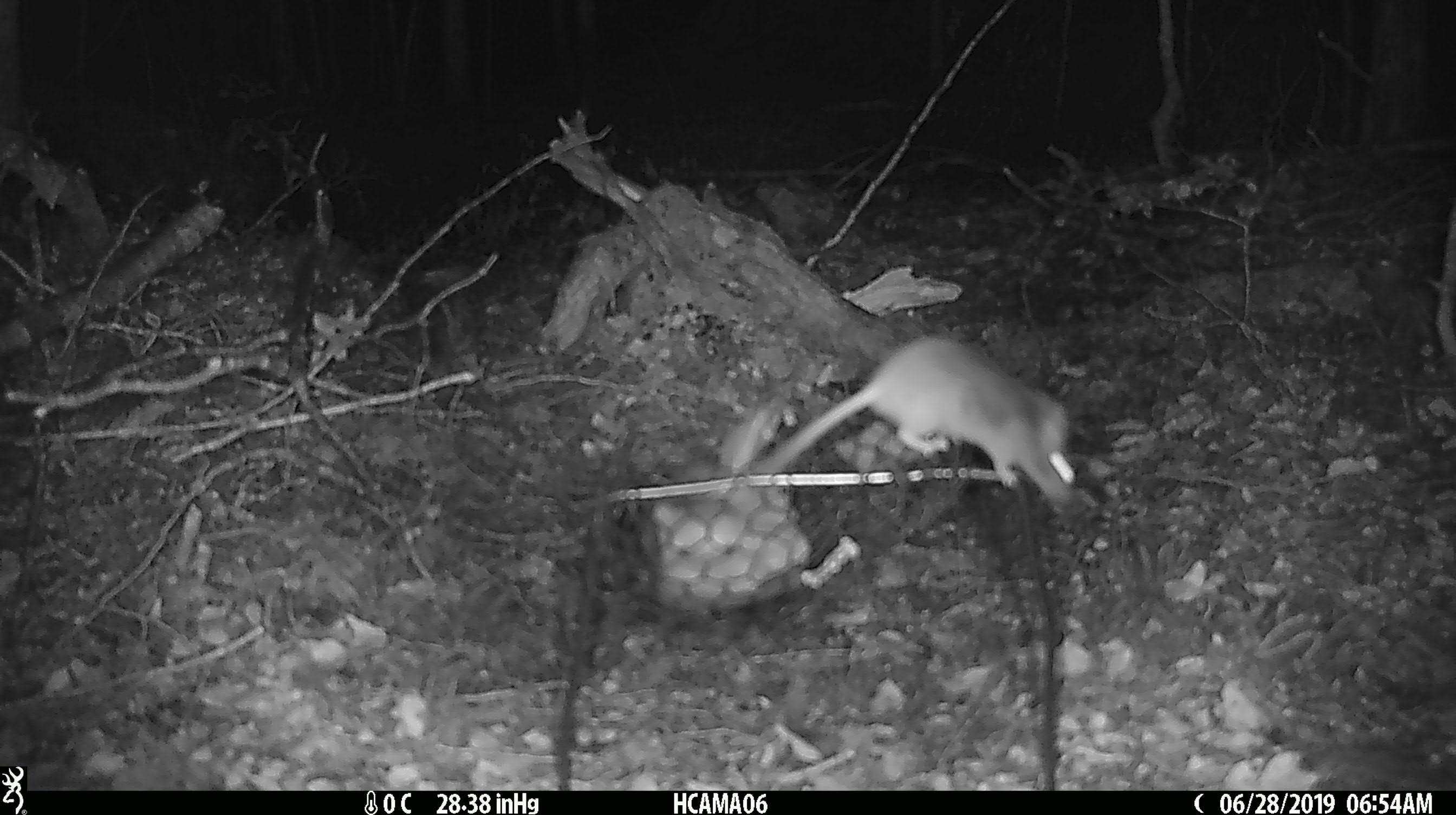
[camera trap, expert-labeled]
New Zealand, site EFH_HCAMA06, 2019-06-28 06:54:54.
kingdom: Animalia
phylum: Chordata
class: Mammalia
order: Rodentia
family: Muridae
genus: Mus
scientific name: Mus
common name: mouse